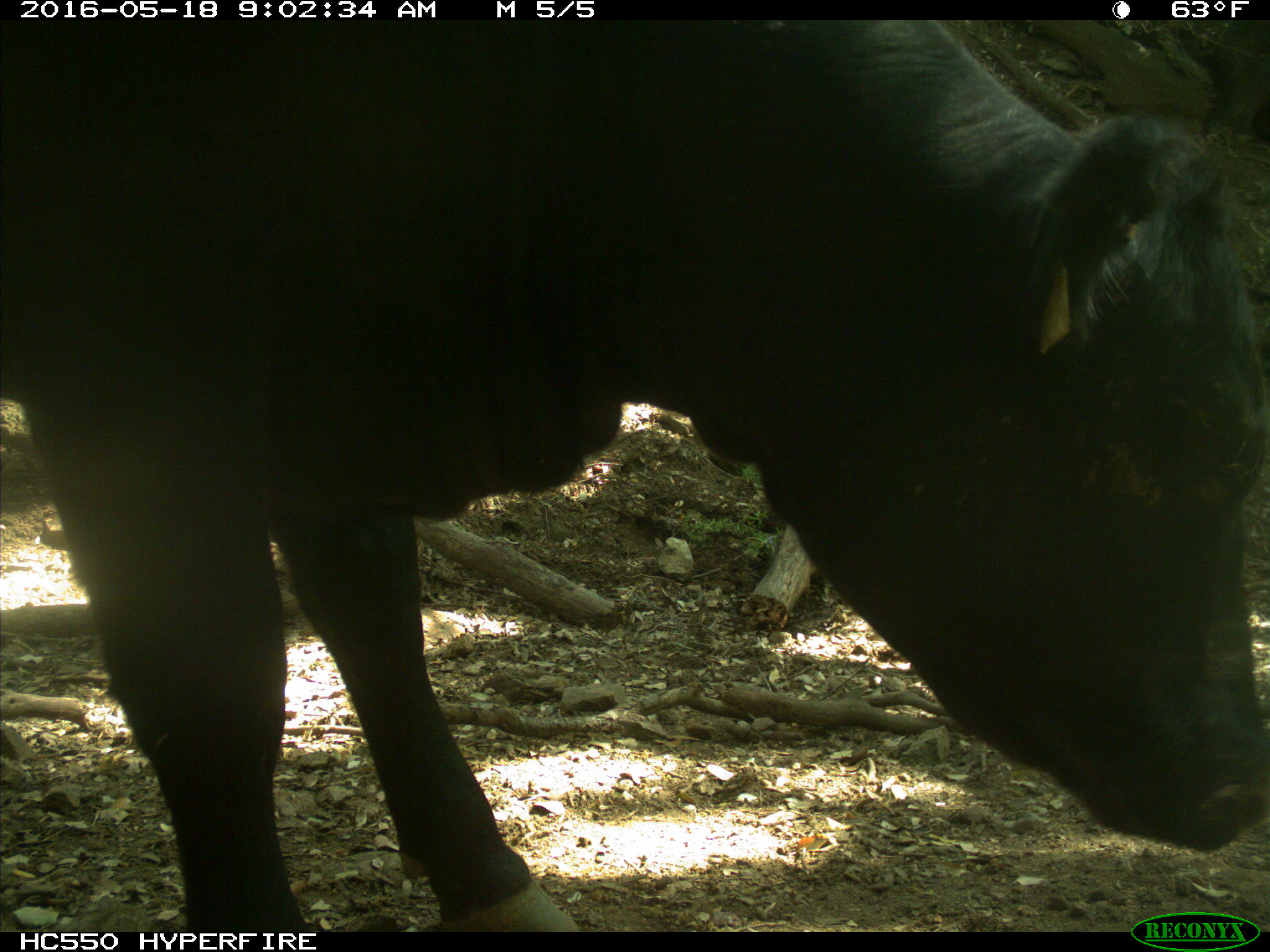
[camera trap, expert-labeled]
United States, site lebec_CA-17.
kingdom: Animalia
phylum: Chordata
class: Mammalia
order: Artiodactyla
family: Bovidae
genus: Bos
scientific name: Bos taurus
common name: domestic cow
Bos taurus (domestic cow).